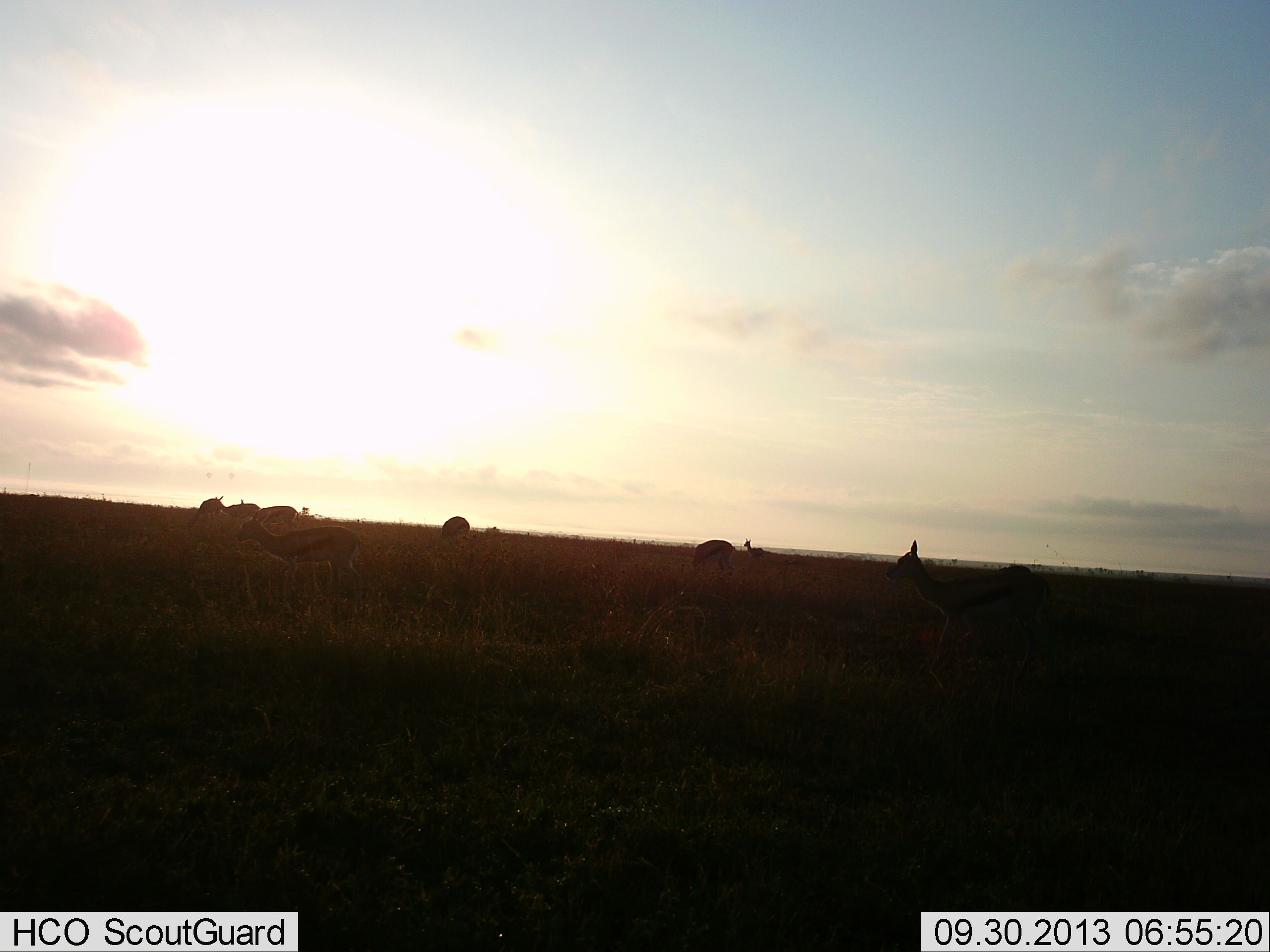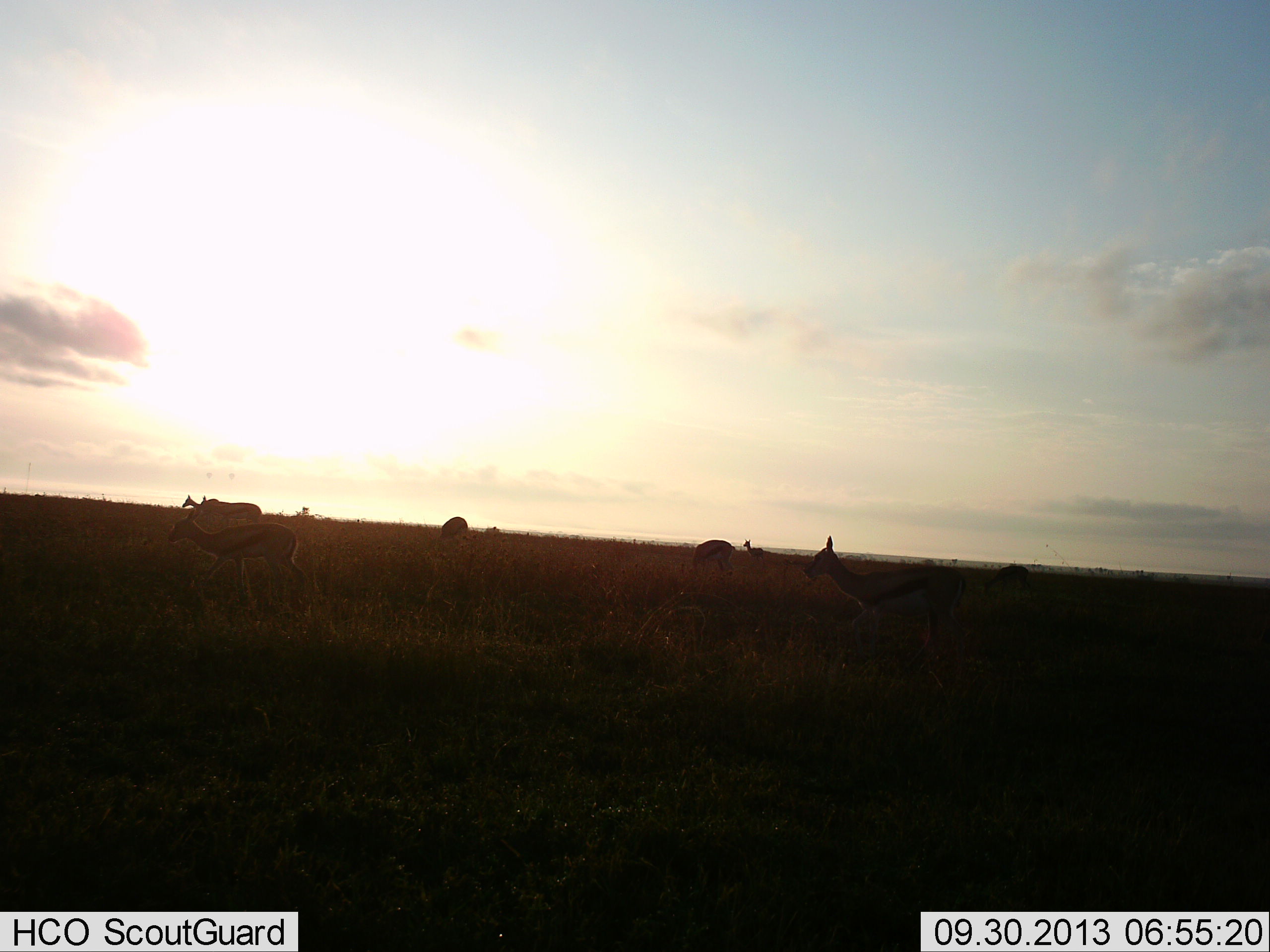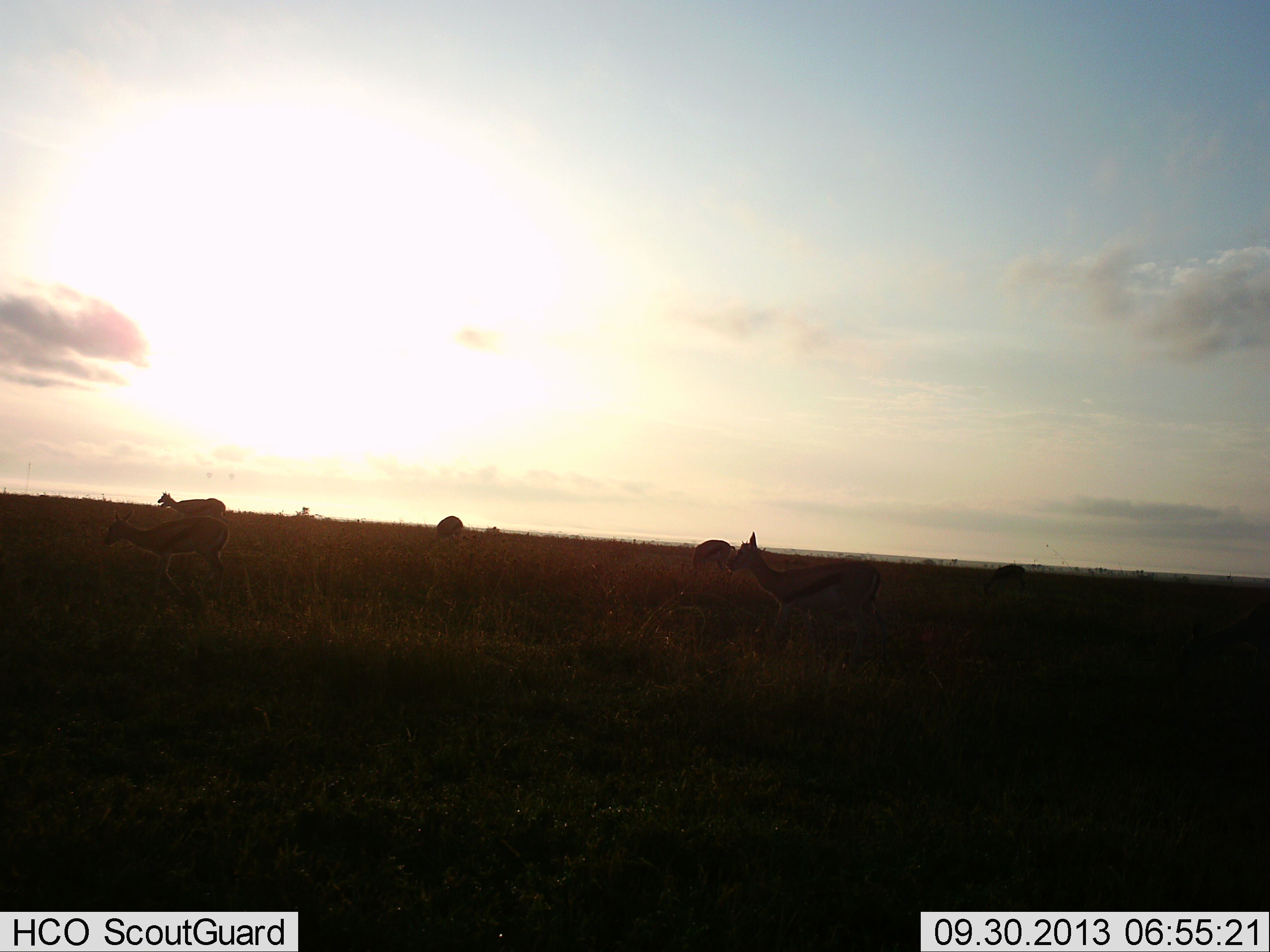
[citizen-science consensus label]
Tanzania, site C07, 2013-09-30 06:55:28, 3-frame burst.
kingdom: Animalia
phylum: Chordata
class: Mammalia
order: Artiodactyla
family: Bovidae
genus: Eudorcas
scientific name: Eudorcas thomsonii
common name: thomson's gazelle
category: gazellethomsons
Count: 7.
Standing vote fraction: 50%.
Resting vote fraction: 0%.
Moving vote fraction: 90%.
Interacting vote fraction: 0%.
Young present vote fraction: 0%.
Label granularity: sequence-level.